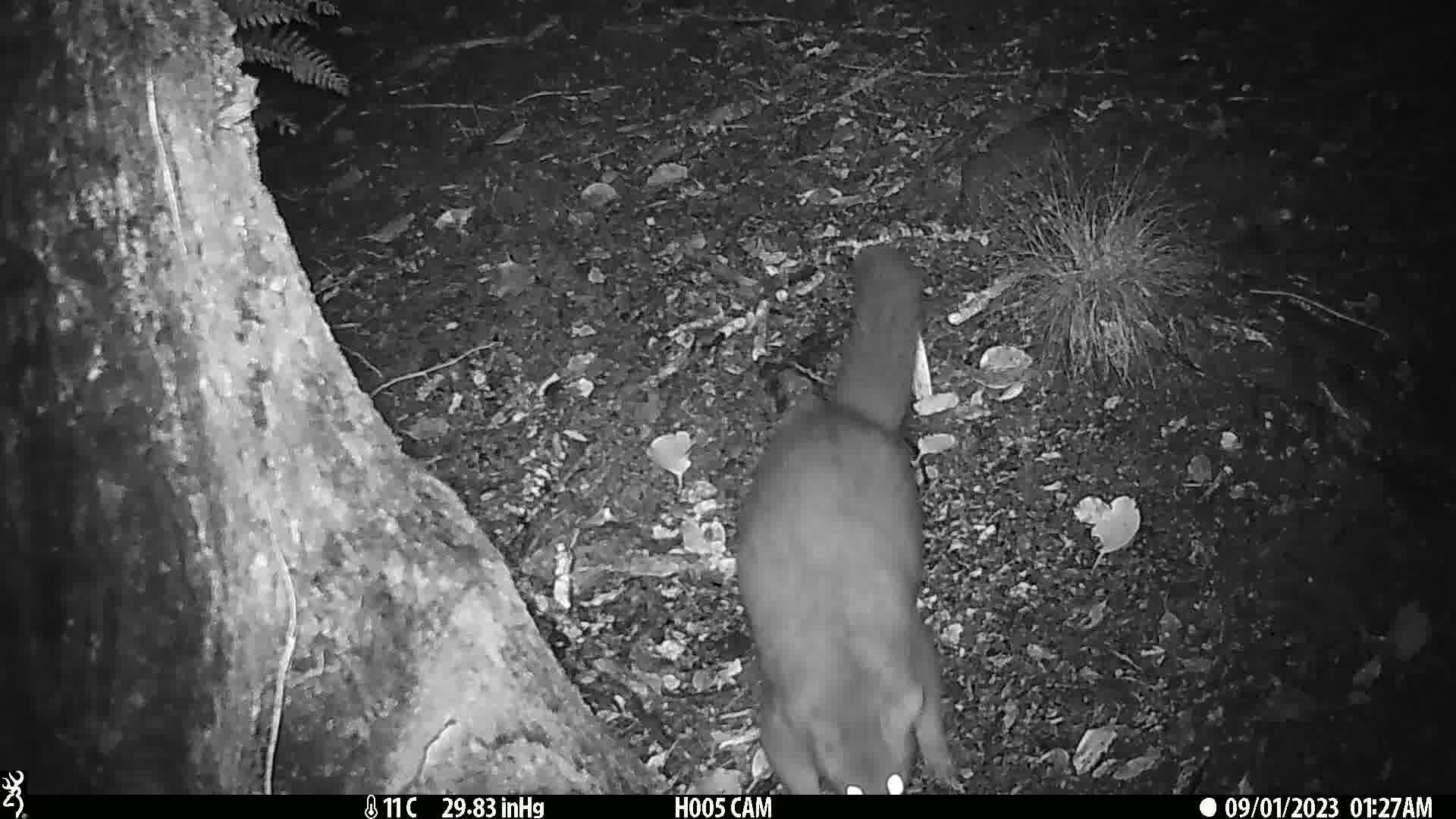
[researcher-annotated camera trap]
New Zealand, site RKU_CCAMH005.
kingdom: Animalia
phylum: Chordata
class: Mammalia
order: Diprotodontia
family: Phalangeridae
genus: Trichosurus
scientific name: Trichosurus vulpecula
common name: common brushtail possum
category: possum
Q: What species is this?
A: Possum (common brushtail possum) (Trichosurus vulpecula).